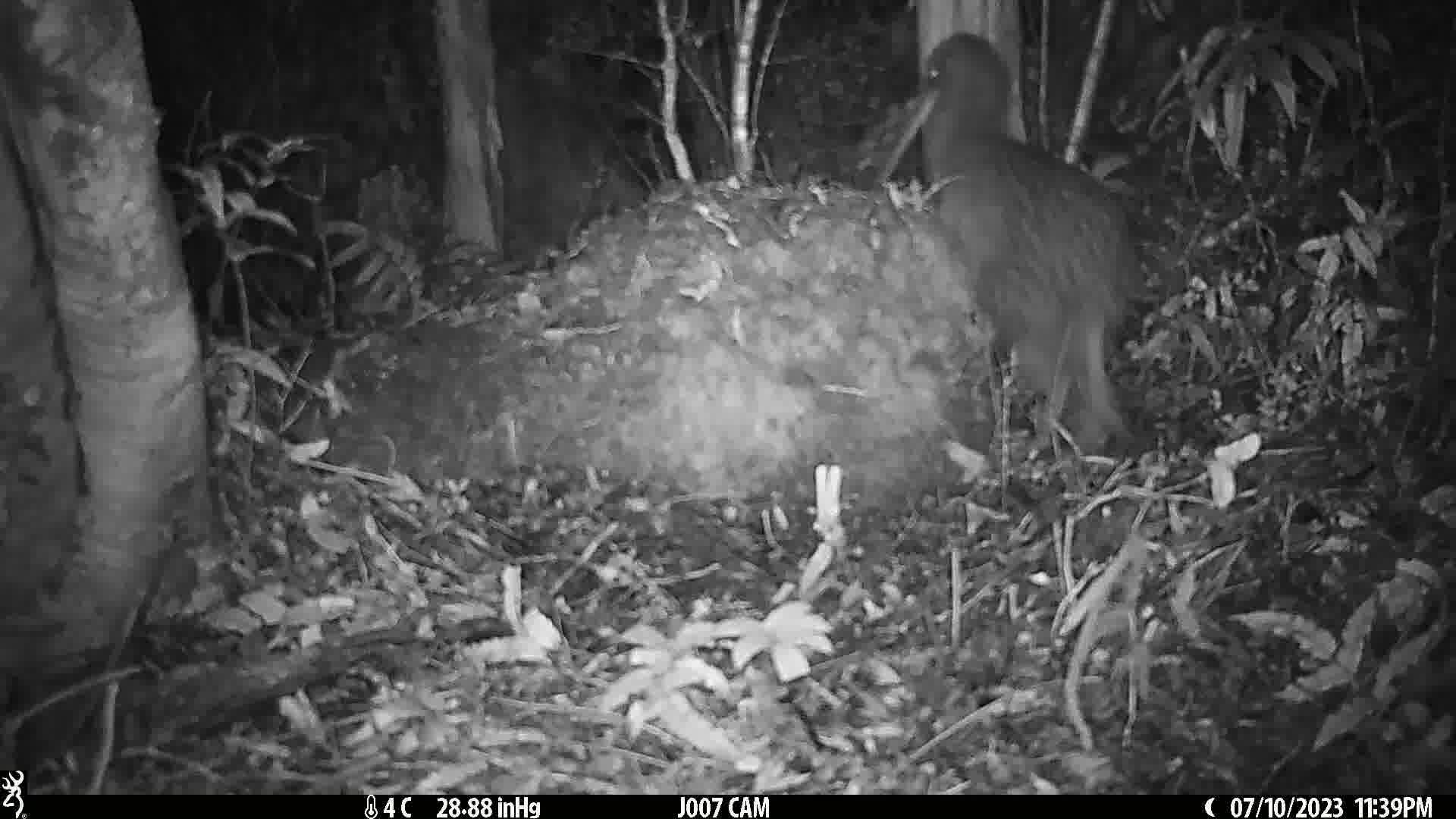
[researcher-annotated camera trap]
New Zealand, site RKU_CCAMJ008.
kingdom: Animalia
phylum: Chordata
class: Aves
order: Apterygiformes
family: Apterygidae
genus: Apteryx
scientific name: Apteryx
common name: kiwi